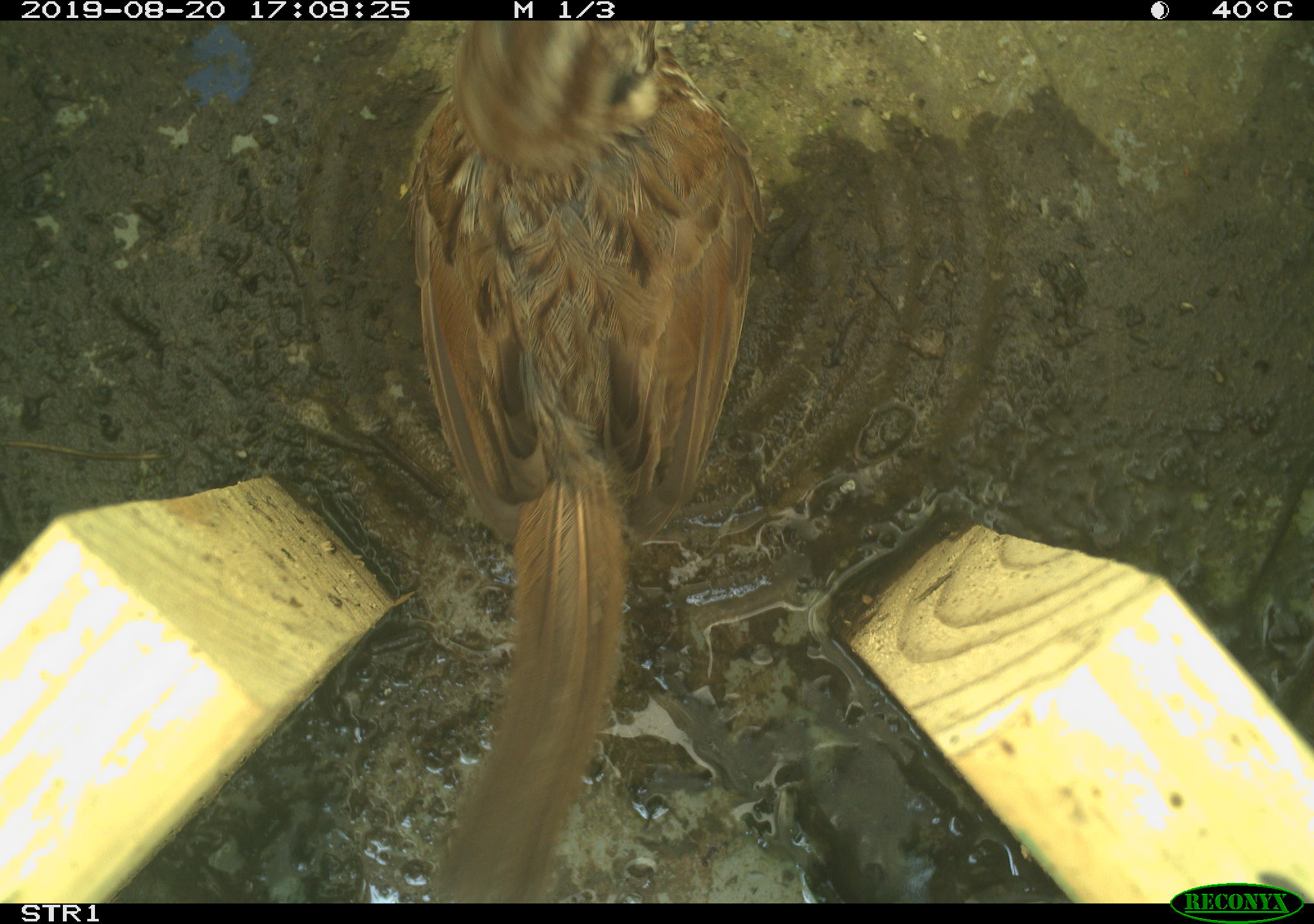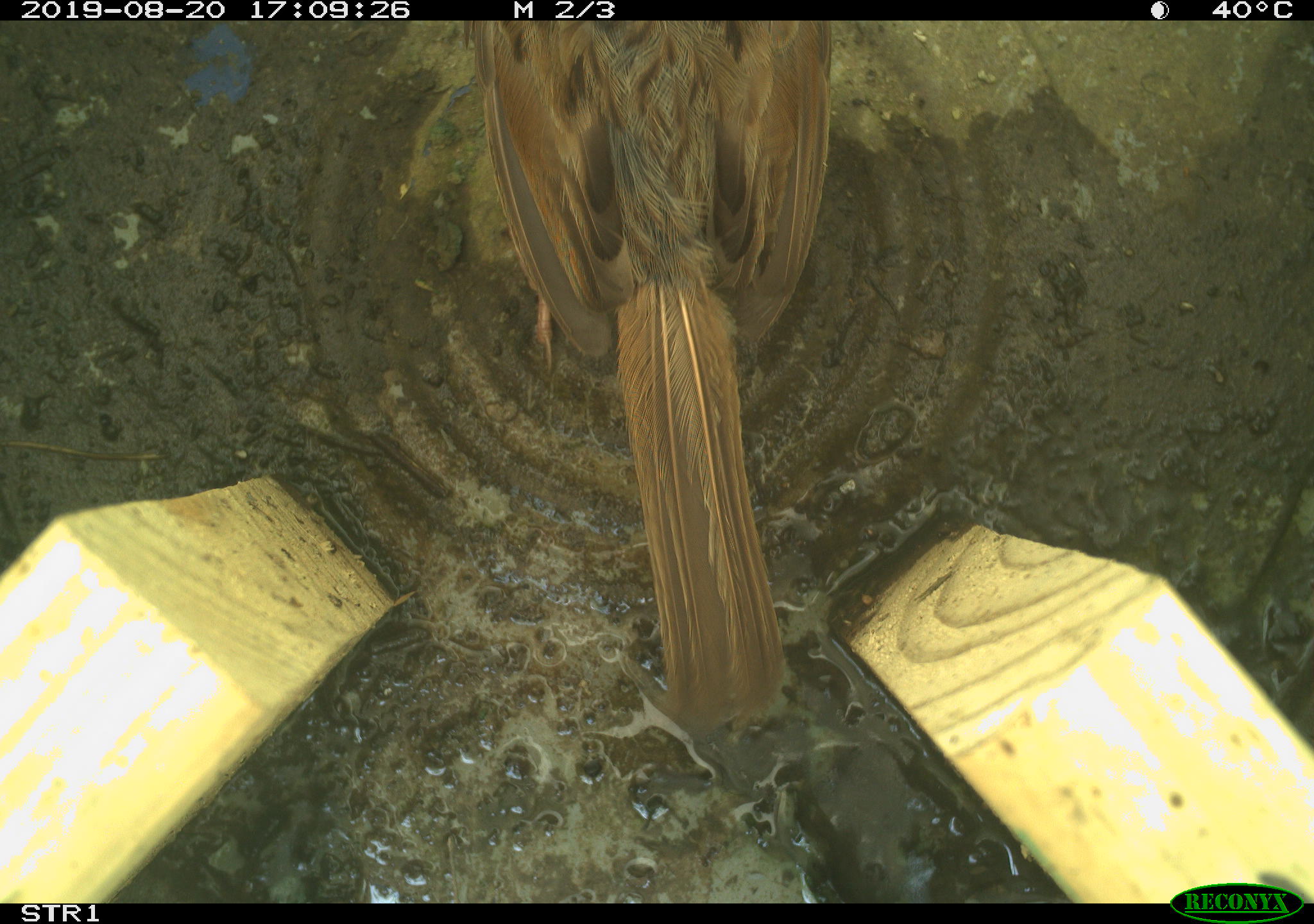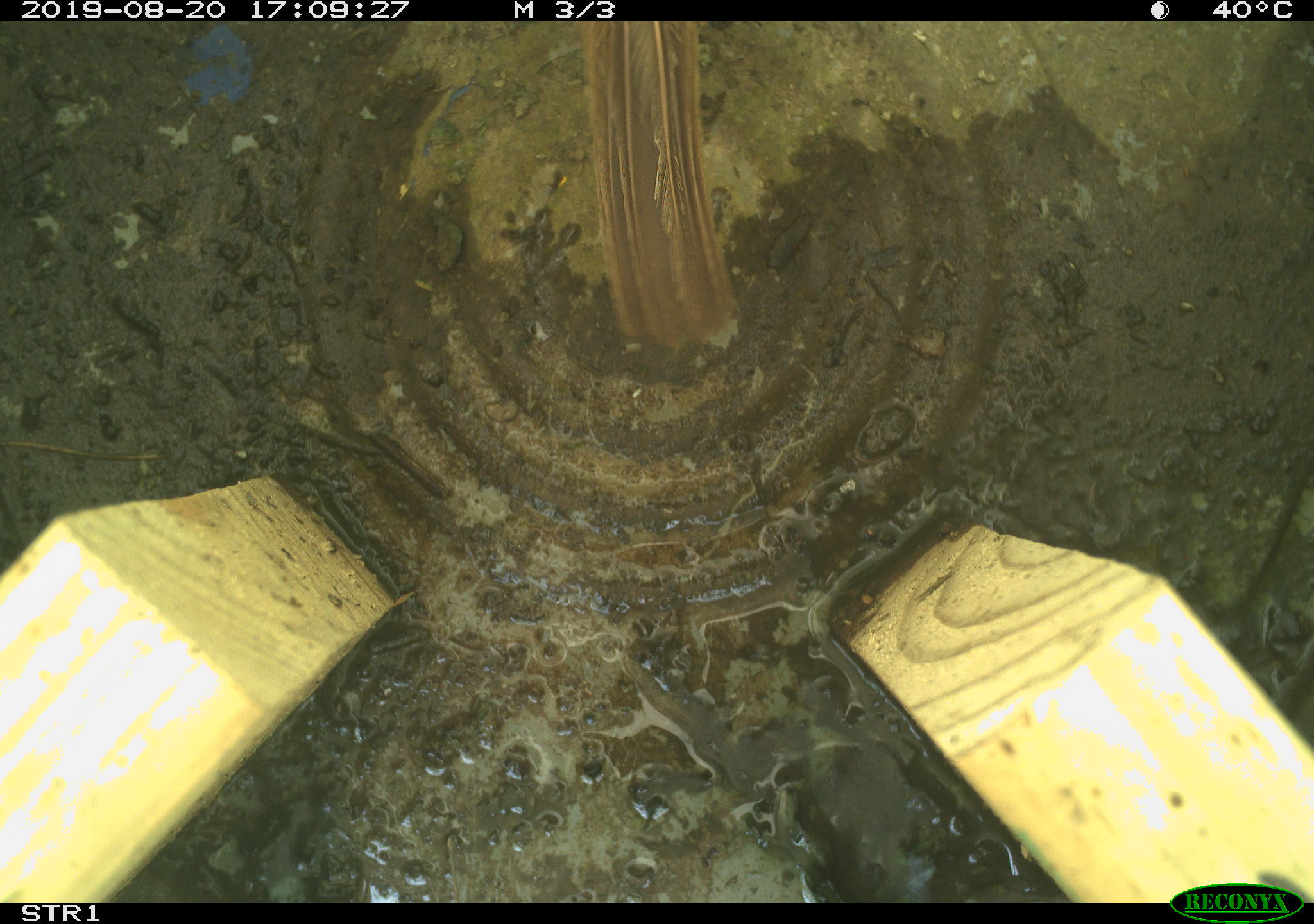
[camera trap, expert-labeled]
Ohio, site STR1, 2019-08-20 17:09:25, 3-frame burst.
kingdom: Animalia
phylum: Chordata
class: Aves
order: Passeriformes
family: Passerellidae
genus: Melospiza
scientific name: Melospiza melodia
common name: song sparrow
Song sparrow (Melospiza melodia).